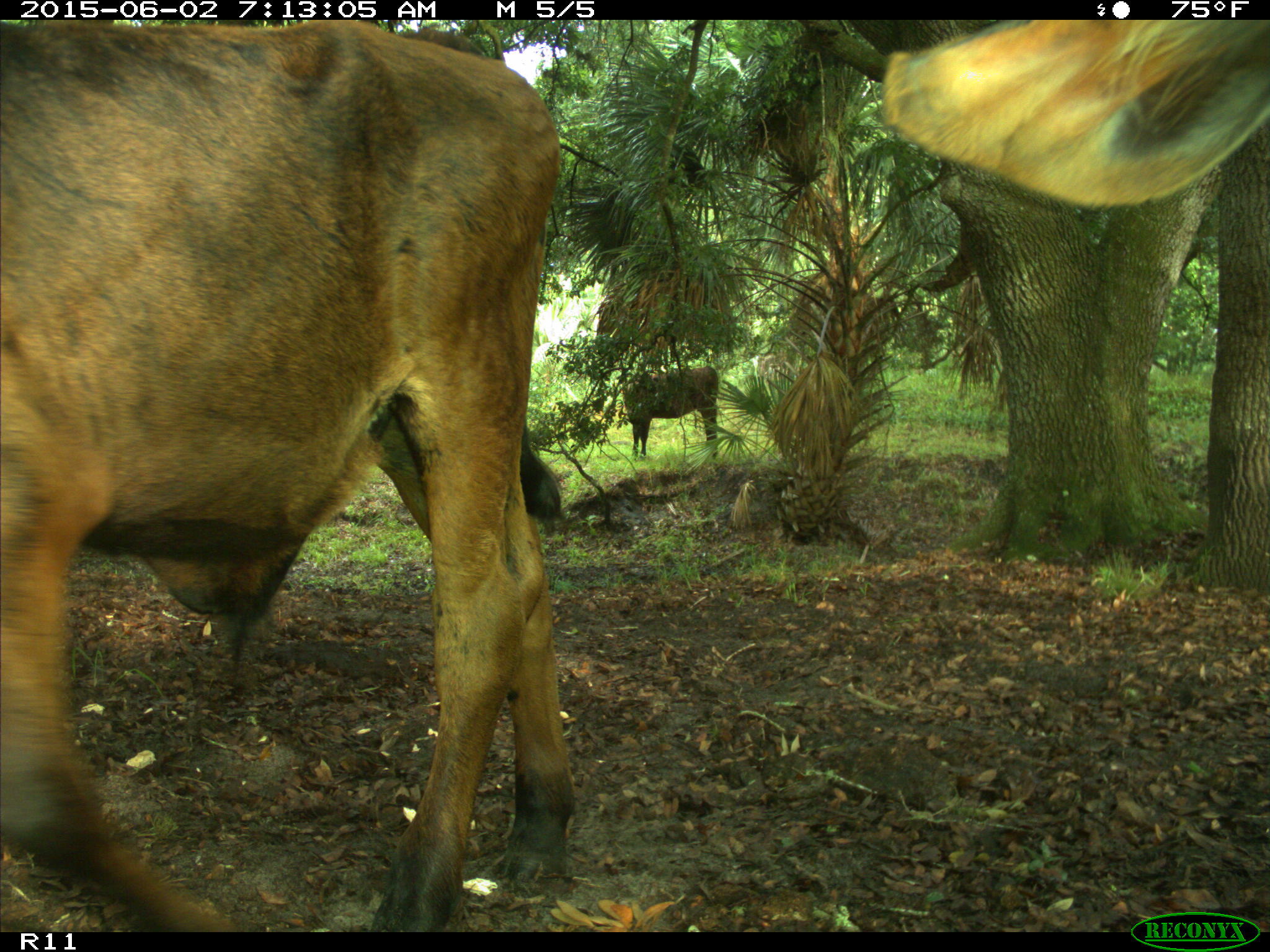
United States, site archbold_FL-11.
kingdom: Animalia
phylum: Chordata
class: Mammalia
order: Artiodactyla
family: Bovidae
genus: Bos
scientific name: Bos taurus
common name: domestic cow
Bos taurus (domestic cow).